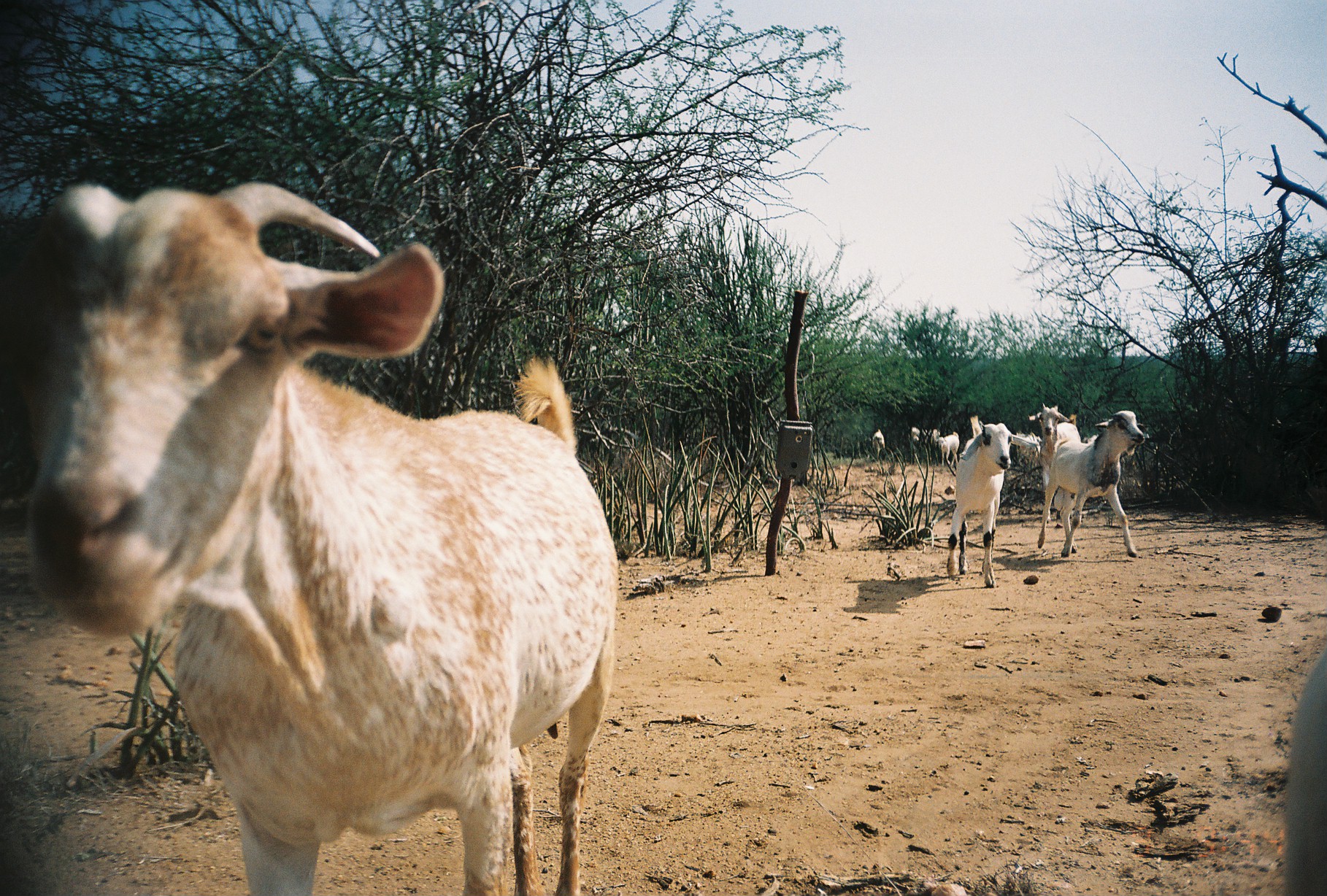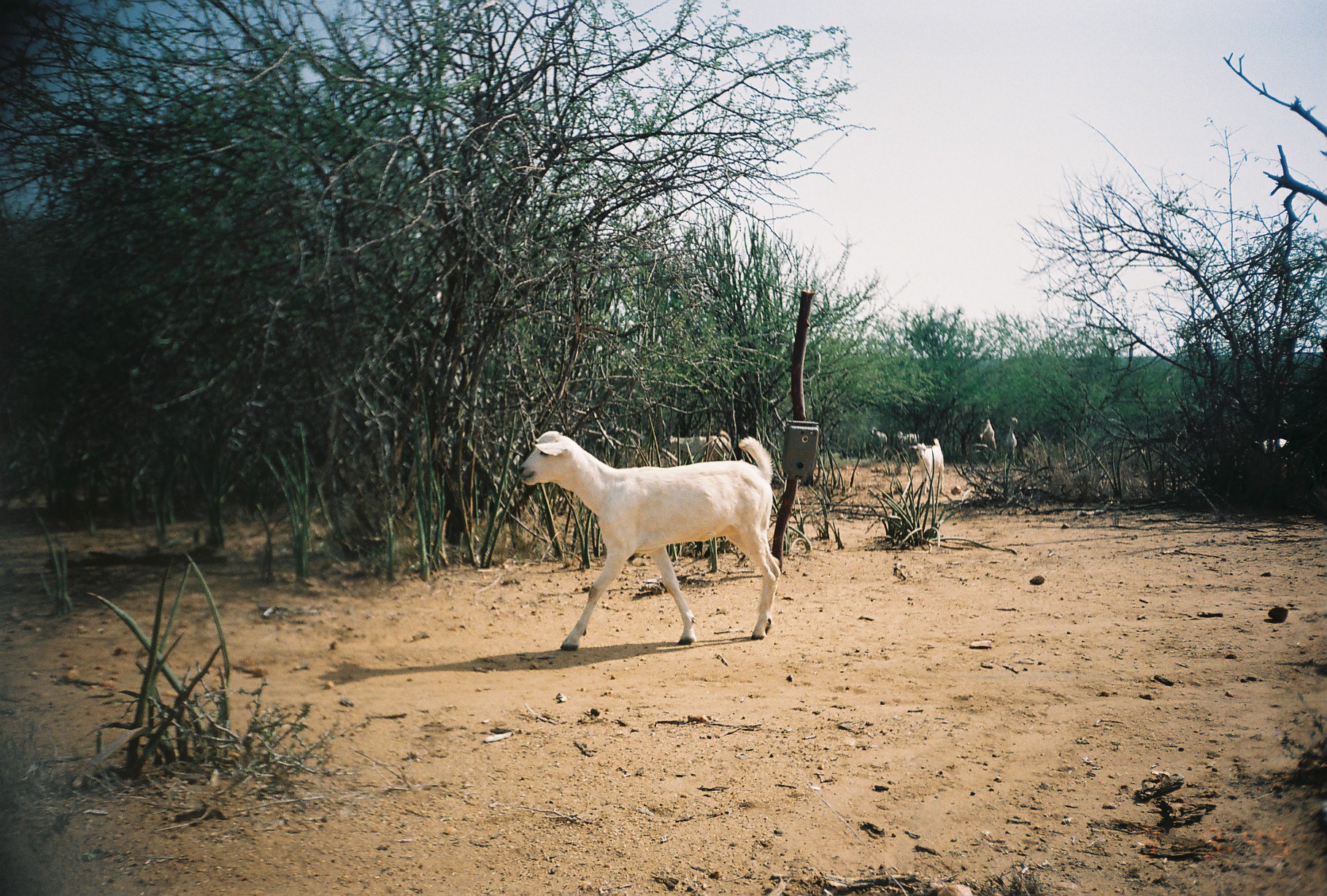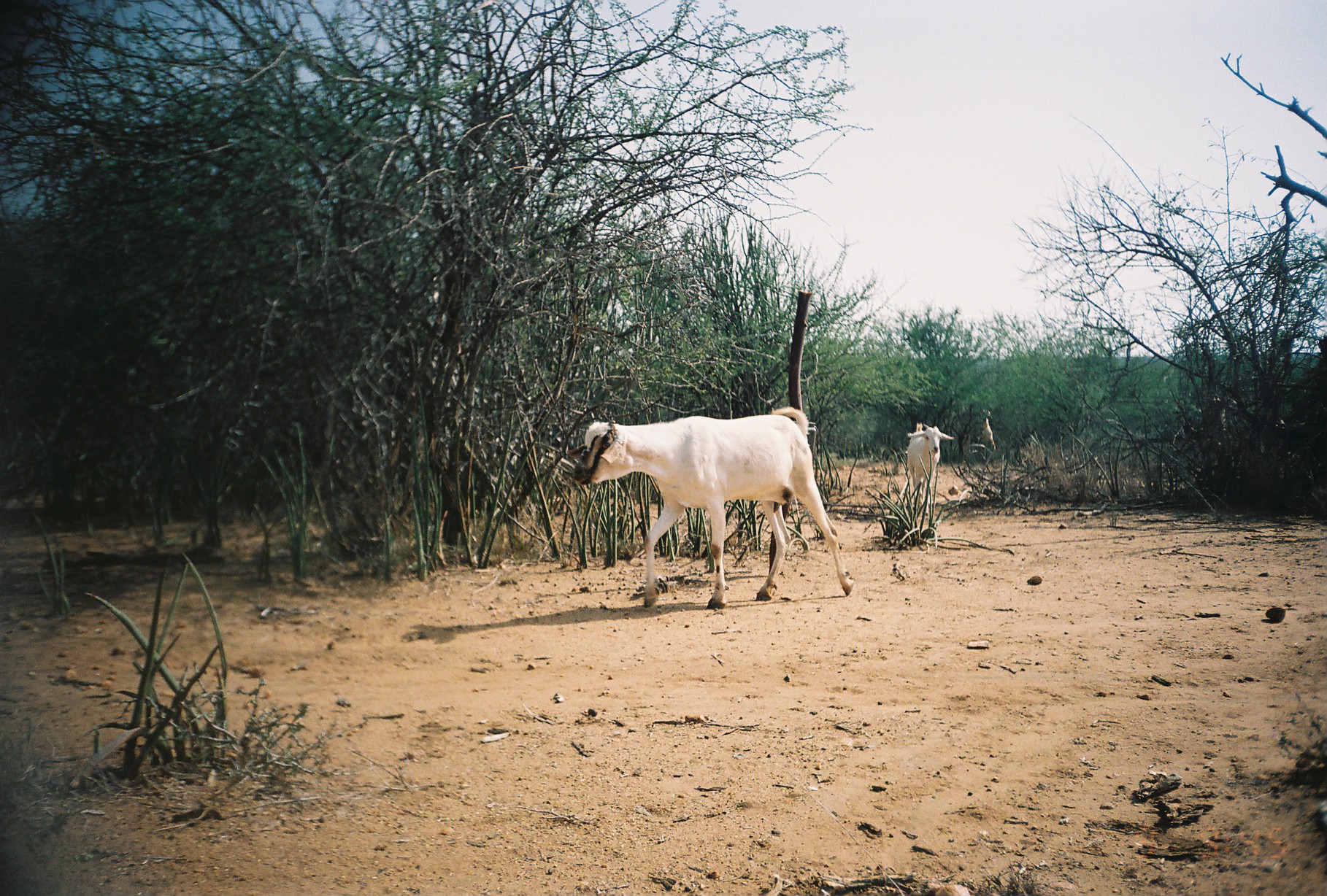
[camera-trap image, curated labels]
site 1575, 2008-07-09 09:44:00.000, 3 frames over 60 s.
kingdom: Animalia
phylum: Chordata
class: Mammalia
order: Artiodactyla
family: Bovidae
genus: Capra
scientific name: Capra aegagrus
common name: wild goat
Capra aegagrus (wild goat), count 8.